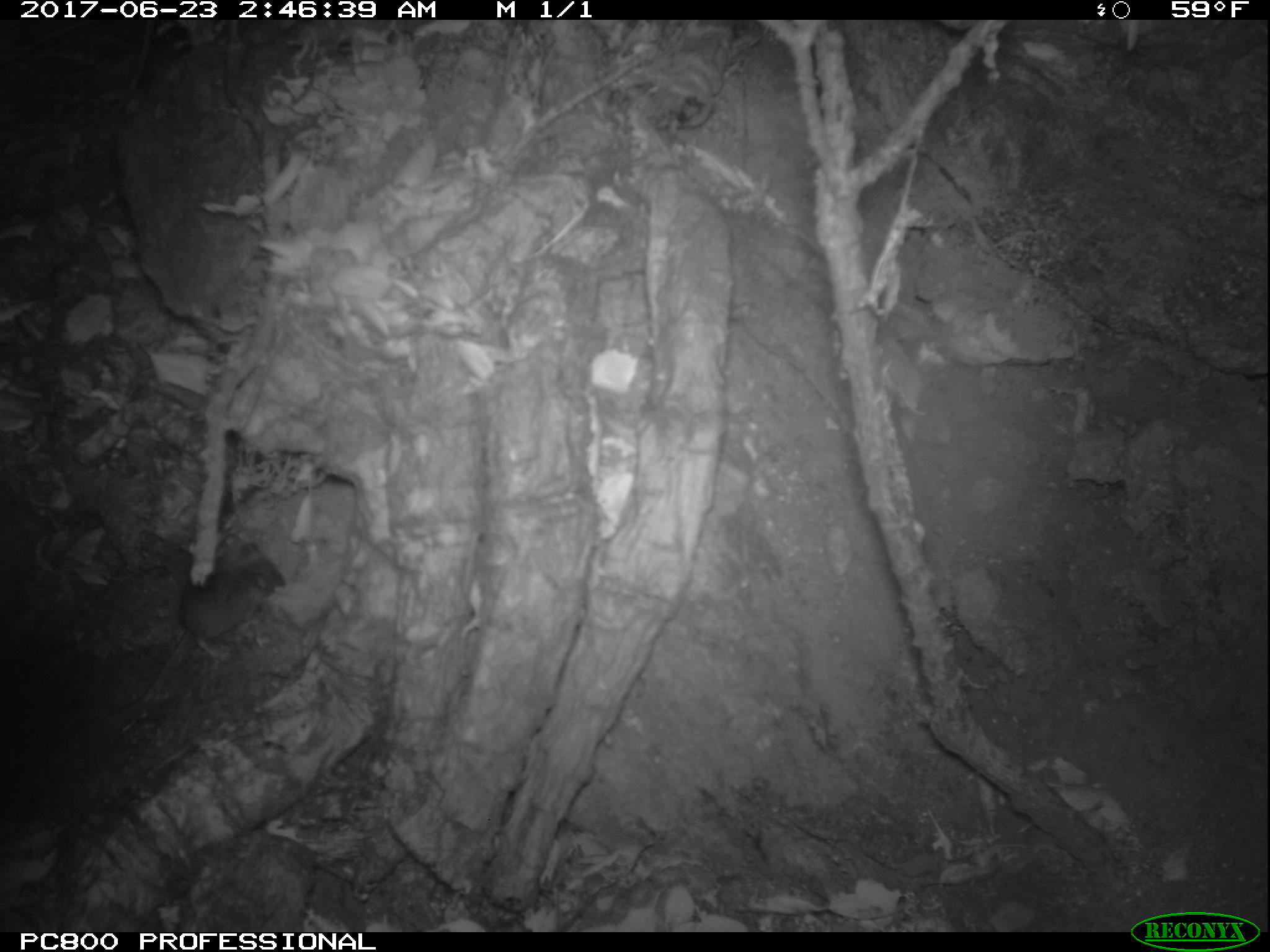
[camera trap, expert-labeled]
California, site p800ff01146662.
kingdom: Animalia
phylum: Chordata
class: Mammalia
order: Rodentia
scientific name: Rodentia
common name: rodent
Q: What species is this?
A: Rodent (Rodentia).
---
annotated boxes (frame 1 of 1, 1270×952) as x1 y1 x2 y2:
rodent: 99 539 287 719